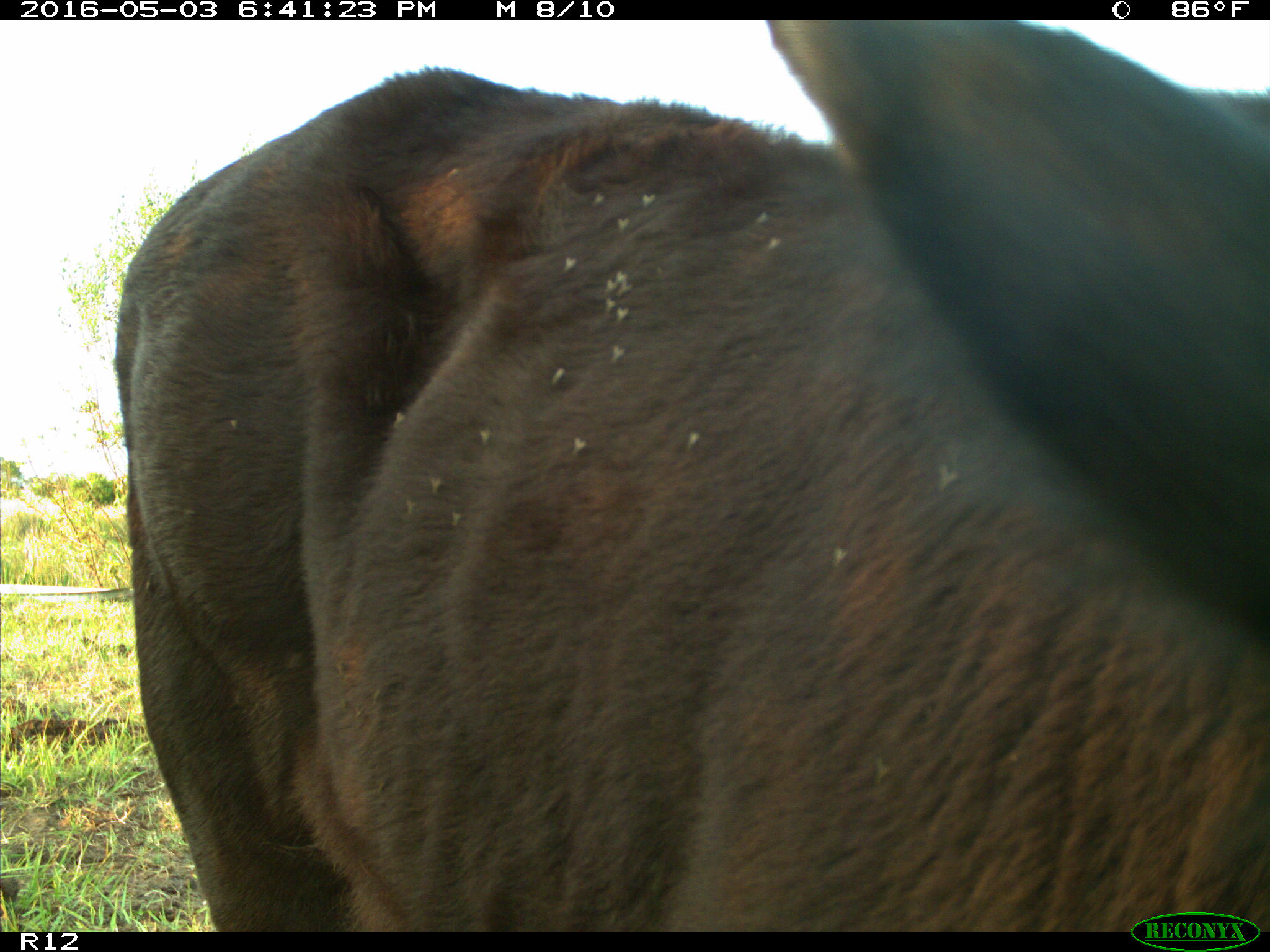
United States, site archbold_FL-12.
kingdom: Animalia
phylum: Chordata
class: Mammalia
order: Artiodactyla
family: Bovidae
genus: Bos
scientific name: Bos taurus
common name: domestic cow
Bos taurus (domestic cow).